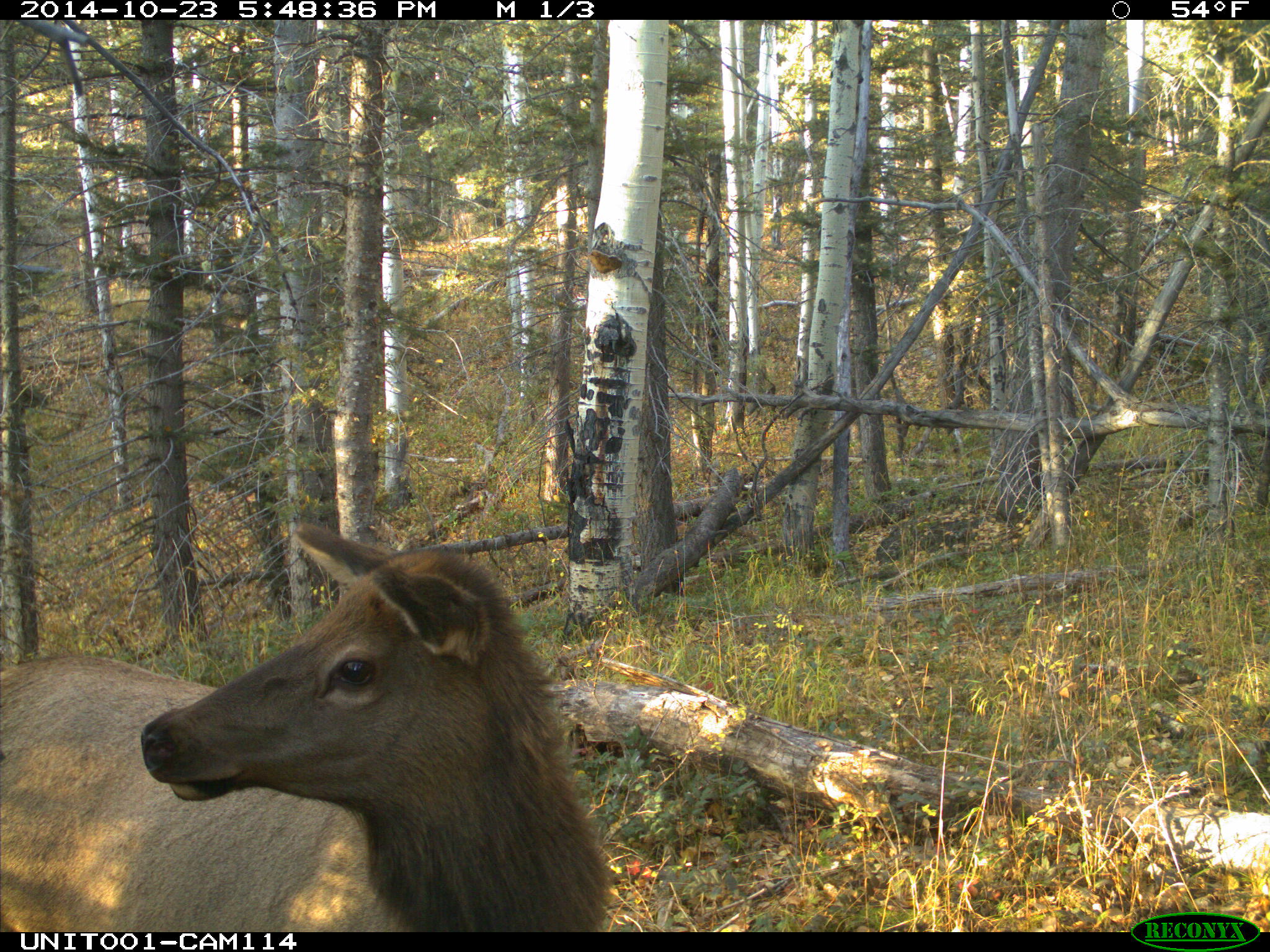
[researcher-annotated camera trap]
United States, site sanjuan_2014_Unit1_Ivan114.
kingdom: Animalia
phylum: Chordata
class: Mammalia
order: Artiodactyla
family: Cervidae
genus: Cervus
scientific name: Cervus elaphus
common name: red deer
Cervus elaphus (red deer).